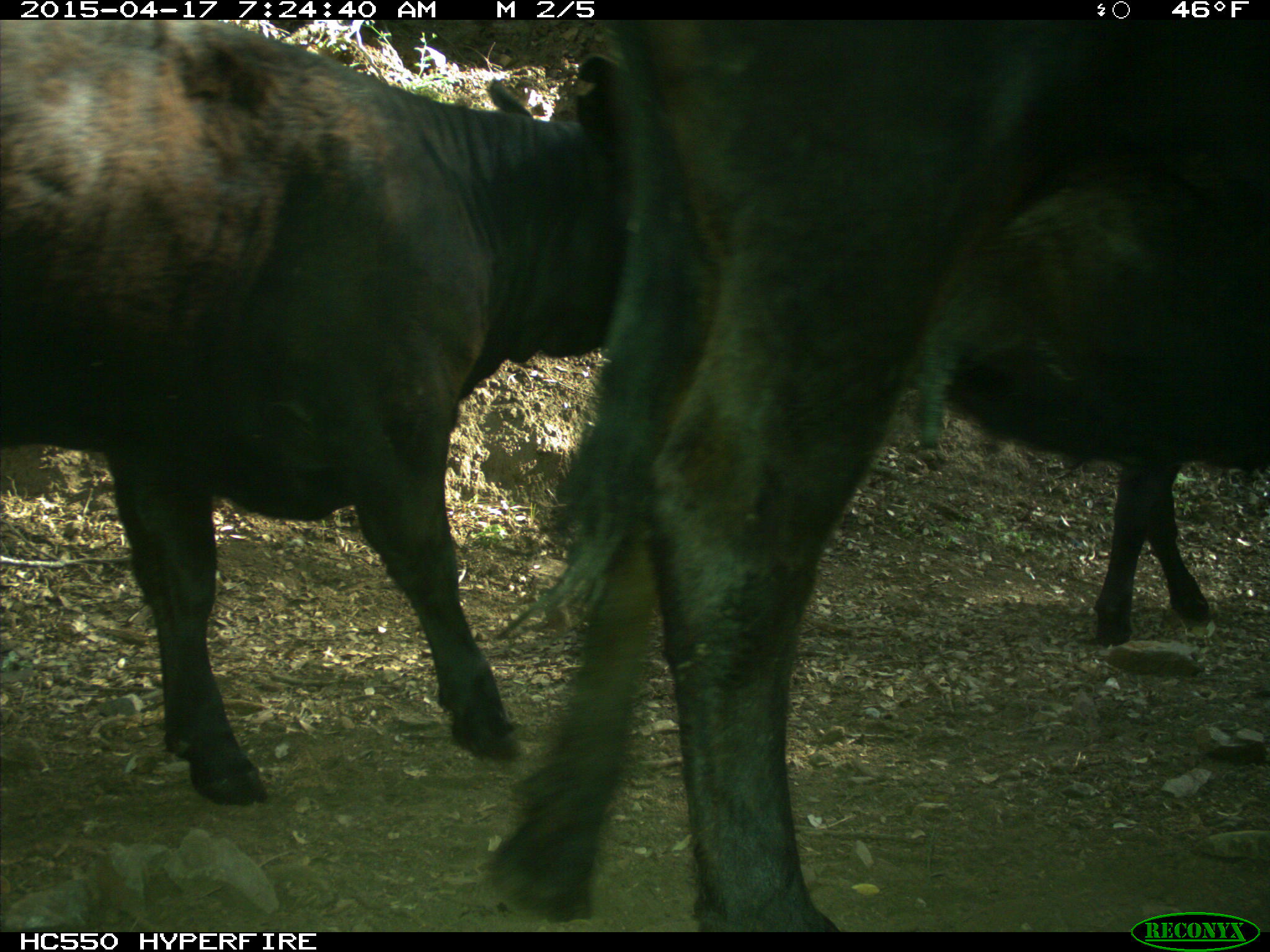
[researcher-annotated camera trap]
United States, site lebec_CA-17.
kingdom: Animalia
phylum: Chordata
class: Mammalia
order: Artiodactyla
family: Bovidae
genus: Bos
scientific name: Bos taurus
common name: domestic cow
Bos taurus (domestic cow).